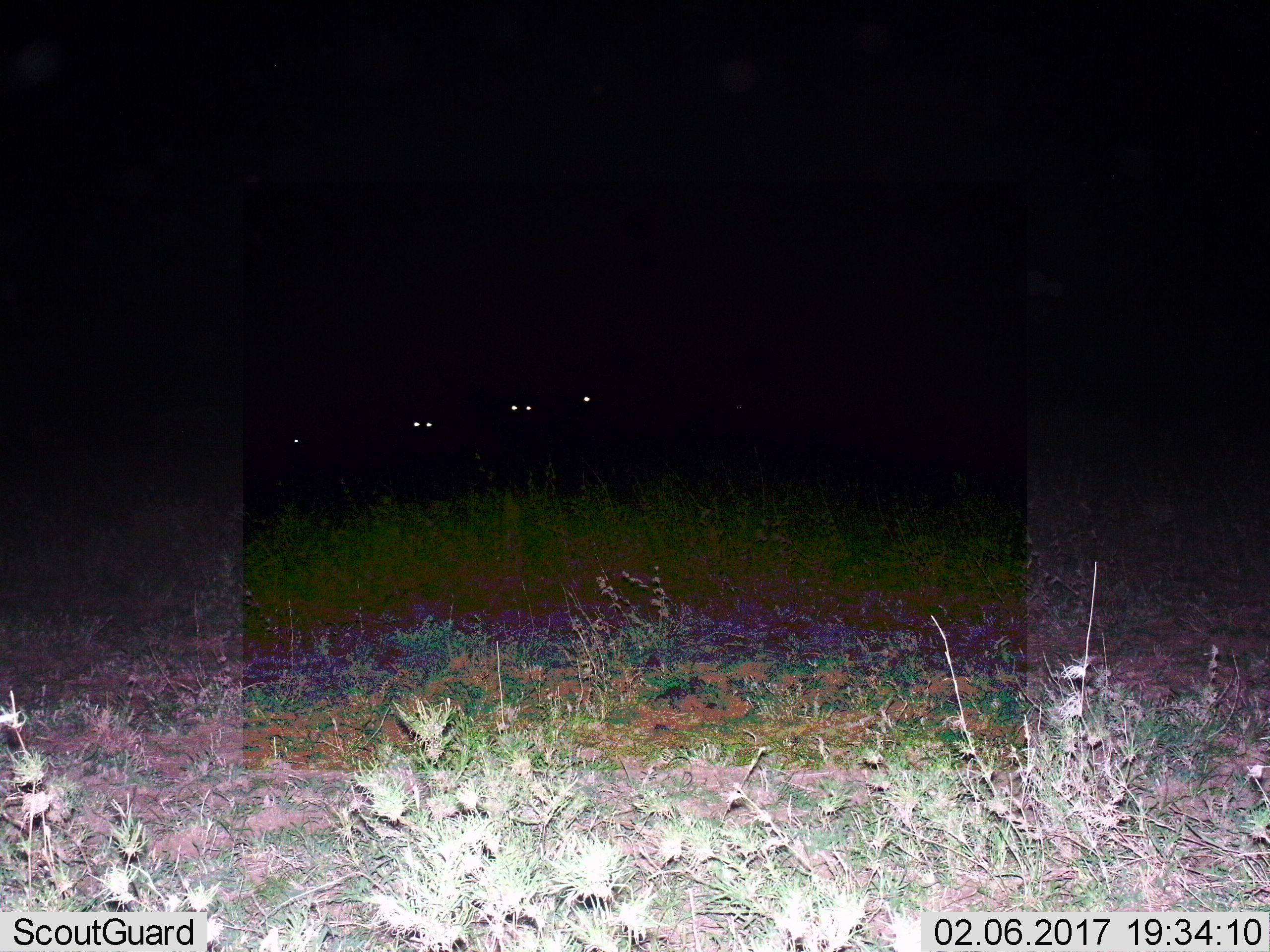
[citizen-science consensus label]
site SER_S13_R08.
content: unidentified animal